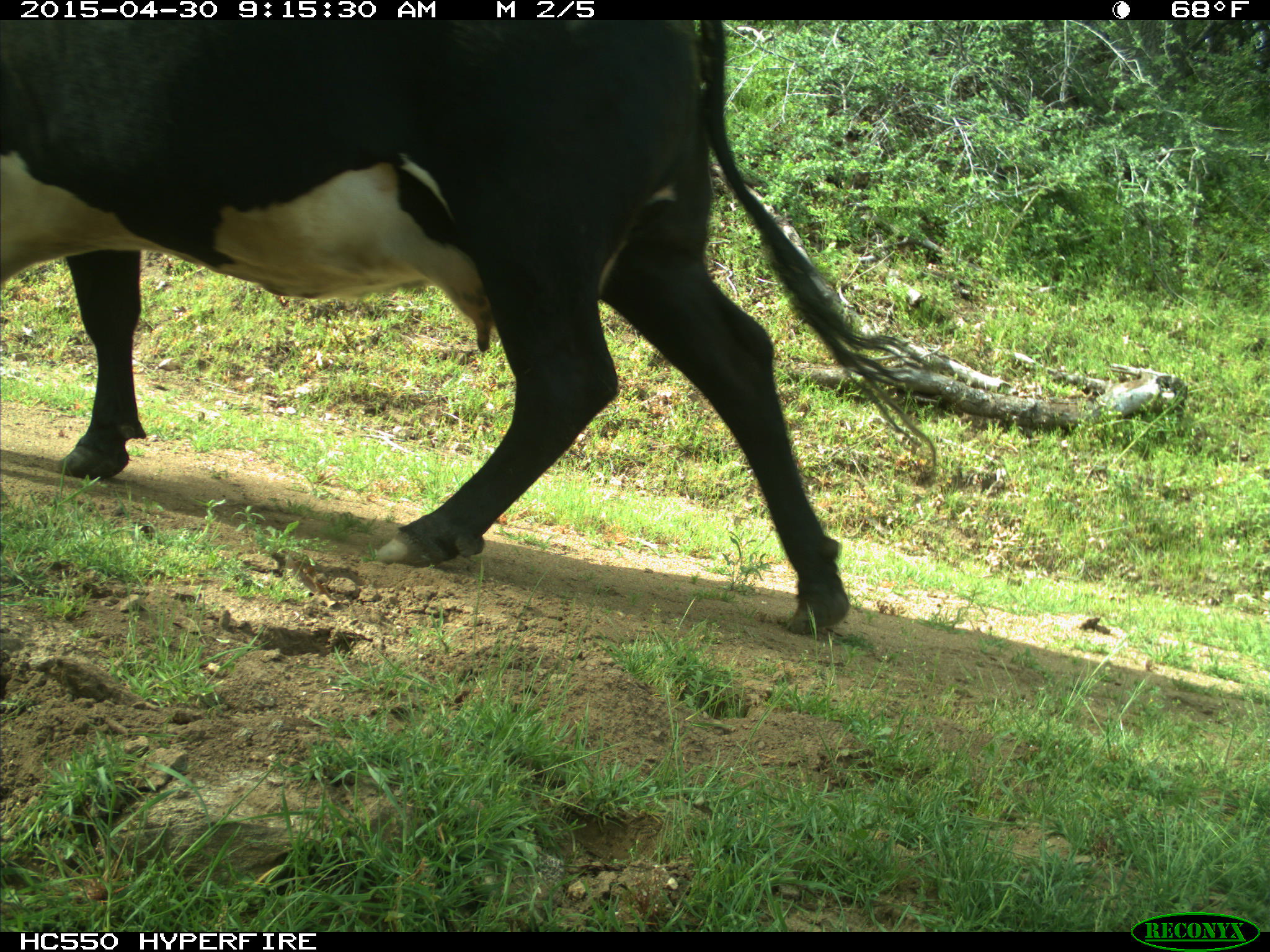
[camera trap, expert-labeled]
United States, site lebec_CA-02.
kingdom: Animalia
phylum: Chordata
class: Mammalia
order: Artiodactyla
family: Bovidae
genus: Bos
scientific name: Bos taurus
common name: domestic cow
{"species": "Bos taurus (domestic cow)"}